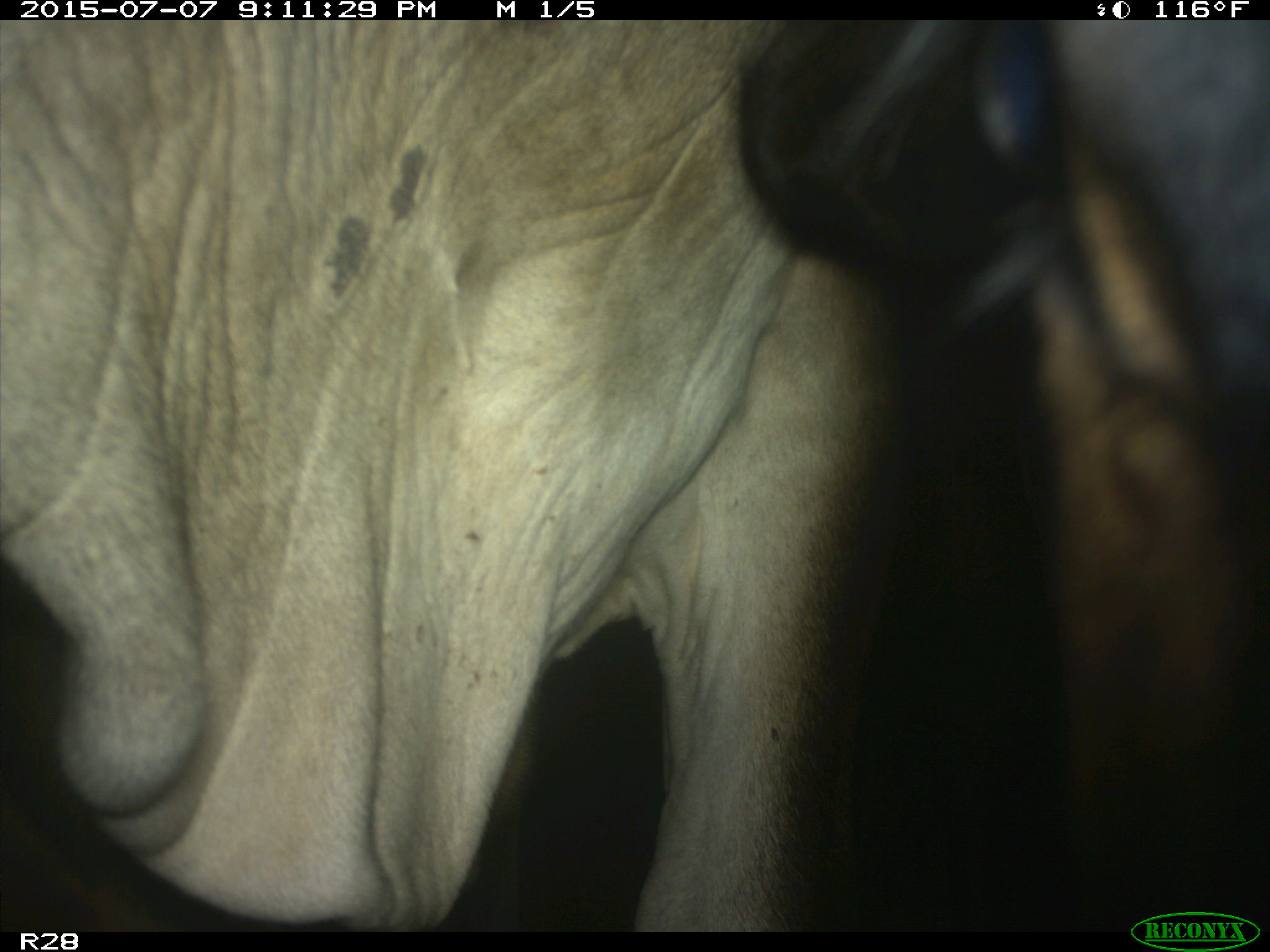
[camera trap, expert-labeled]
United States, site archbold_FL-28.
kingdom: Animalia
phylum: Chordata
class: Mammalia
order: Artiodactyla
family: Bovidae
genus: Bos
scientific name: Bos taurus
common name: domestic cow